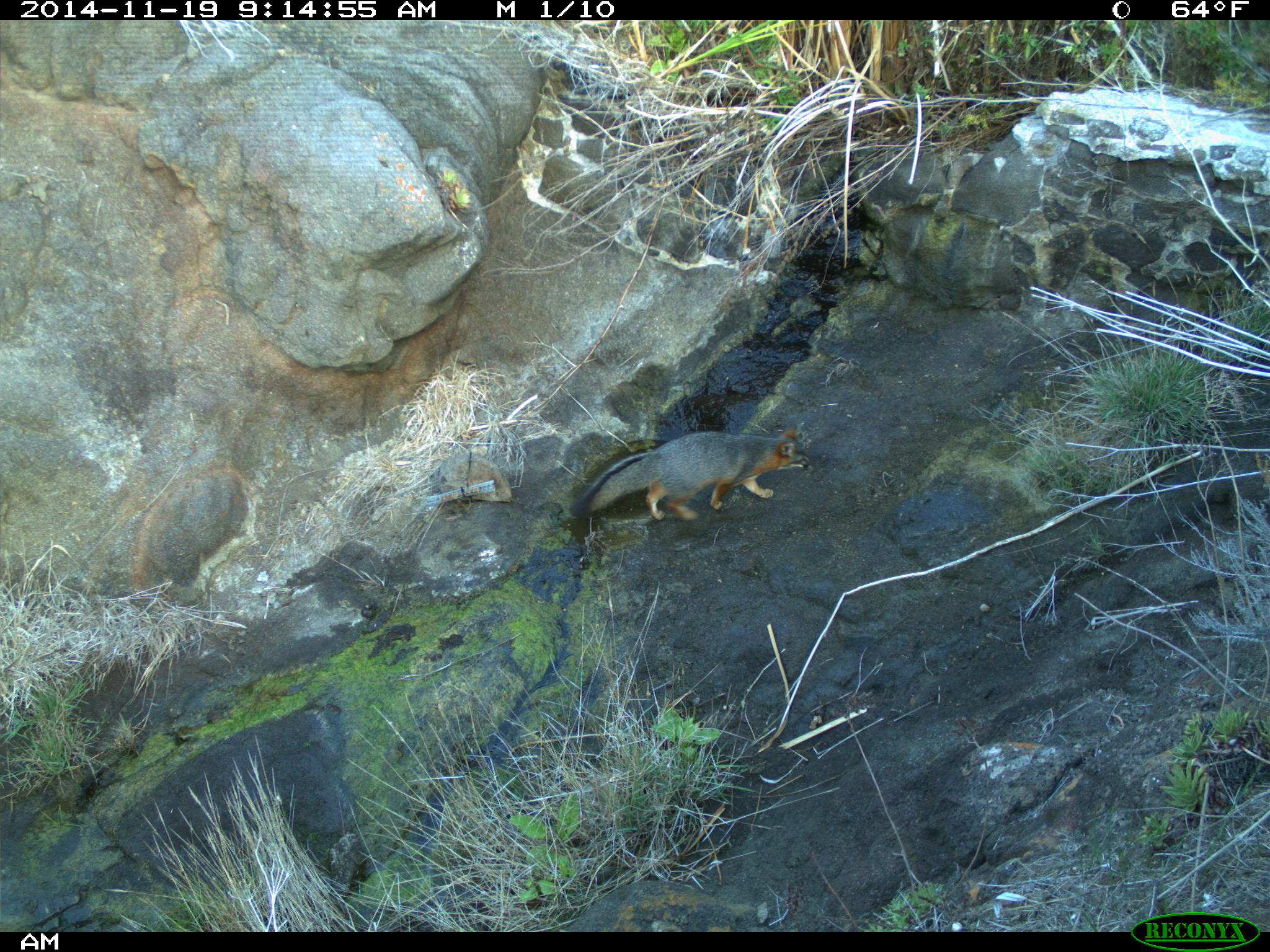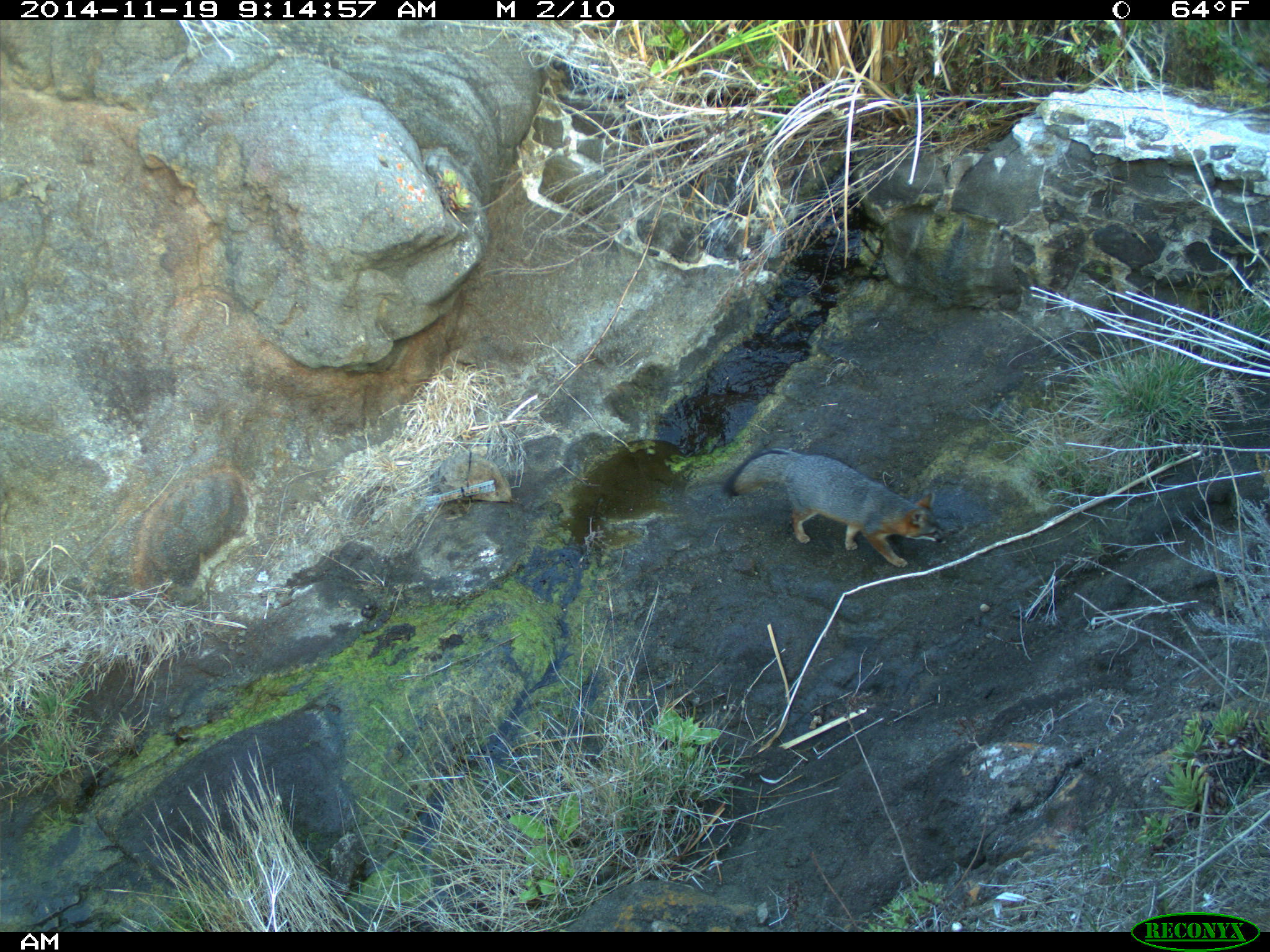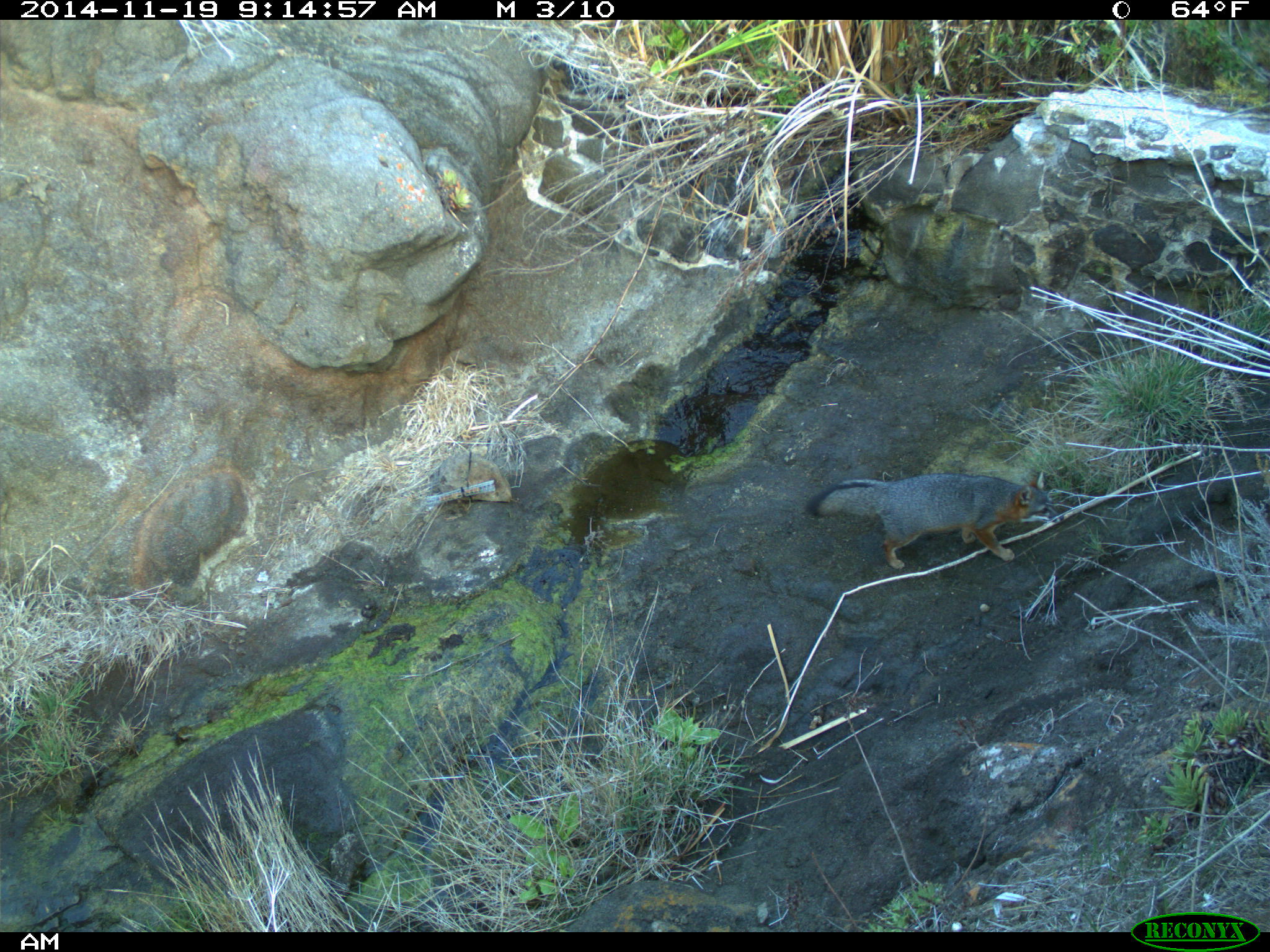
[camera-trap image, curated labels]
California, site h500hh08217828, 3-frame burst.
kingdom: Animalia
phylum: Chordata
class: Mammalia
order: Carnivora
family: Canidae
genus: Urocyon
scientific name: Urocyon littoralis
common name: island fox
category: fox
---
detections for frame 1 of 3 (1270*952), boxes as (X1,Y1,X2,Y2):
fox: (569,422,811,522)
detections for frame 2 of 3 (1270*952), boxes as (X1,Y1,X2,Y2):
fox: (723,446,949,567)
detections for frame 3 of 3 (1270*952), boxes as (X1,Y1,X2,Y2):
fox: (802,470,1064,569)